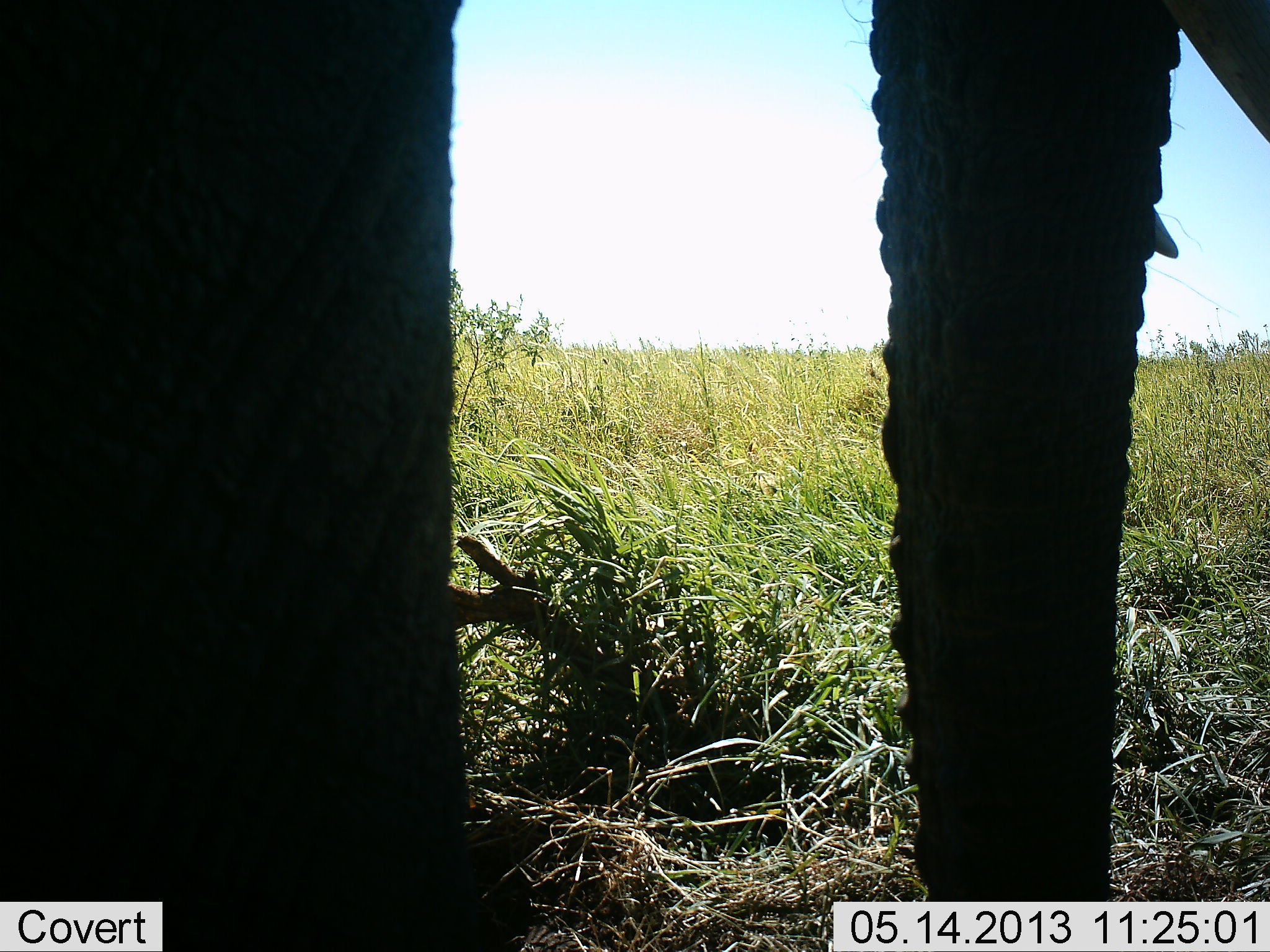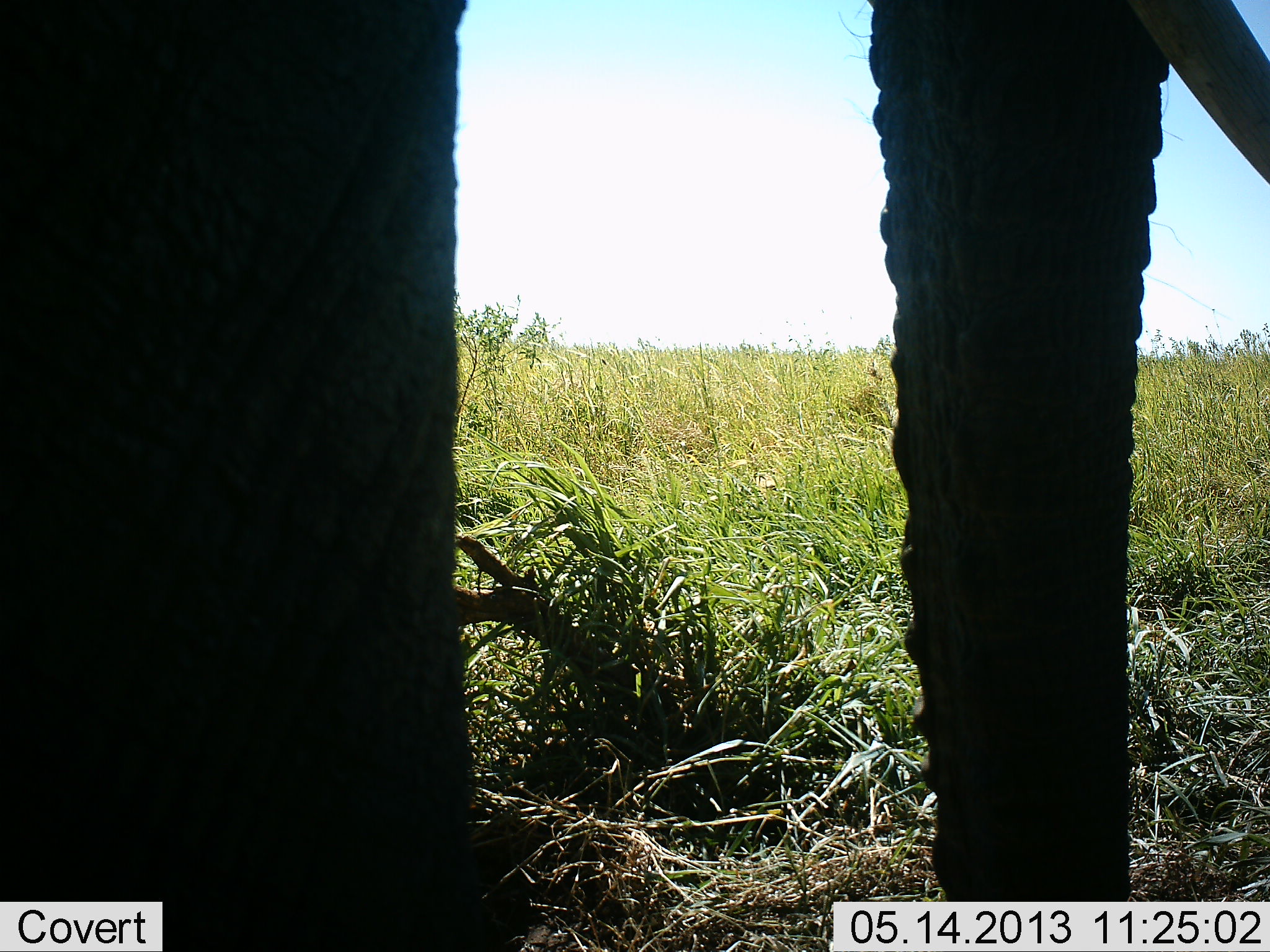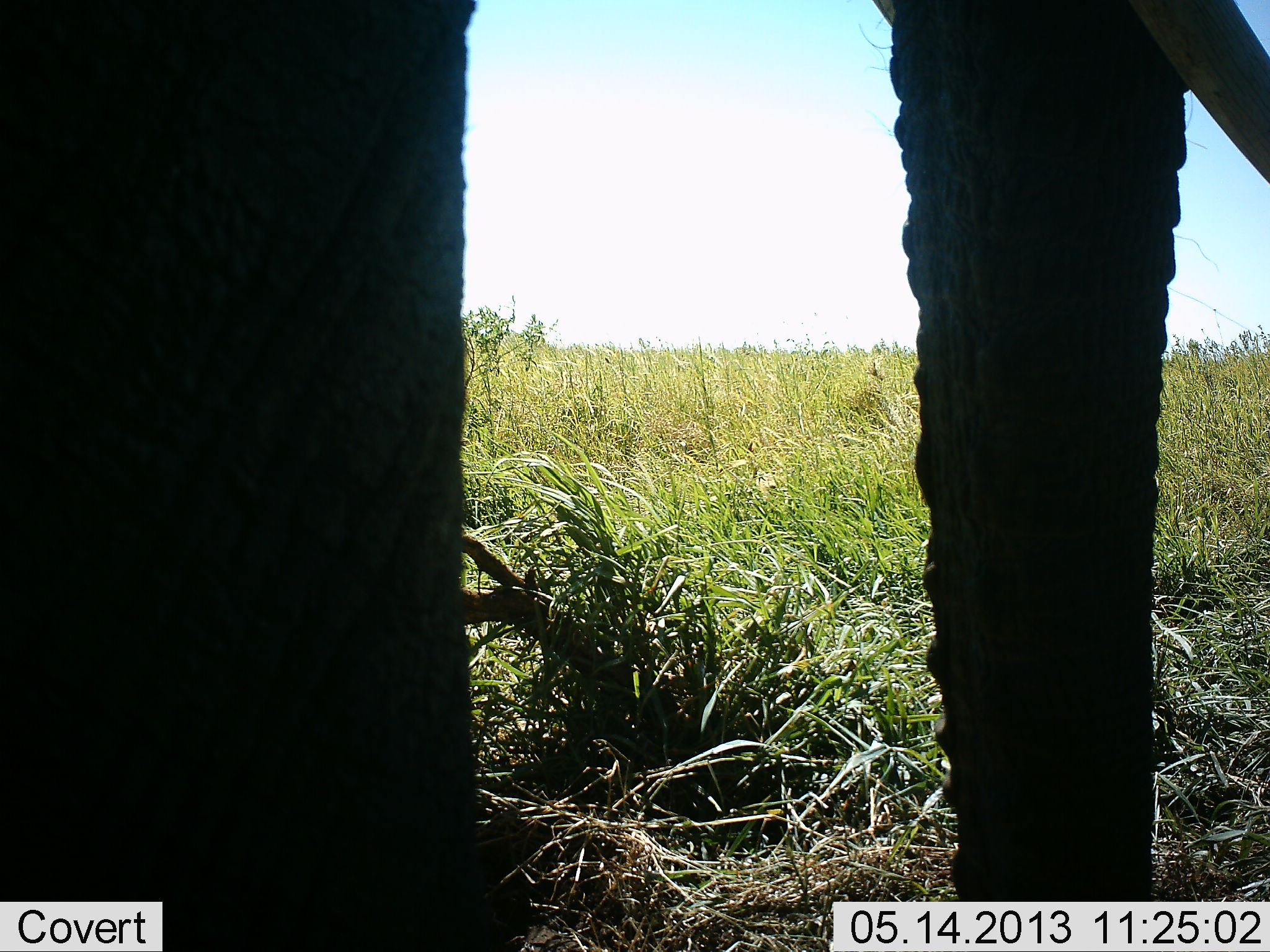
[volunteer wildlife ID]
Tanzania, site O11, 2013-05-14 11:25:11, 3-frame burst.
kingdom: Animalia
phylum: Chordata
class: Mammalia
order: Proboscidea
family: Elephantidae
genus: Loxodonta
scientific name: Loxodonta africana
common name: african bush elephant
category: elephant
Elephant (african bush elephant) (Loxodonta africana), count 1. Behavior (volunteer vote fractions): standing 91%, resting 0%, moving 9%, interacting 0%. Young present (vote fraction): 0%. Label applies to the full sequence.